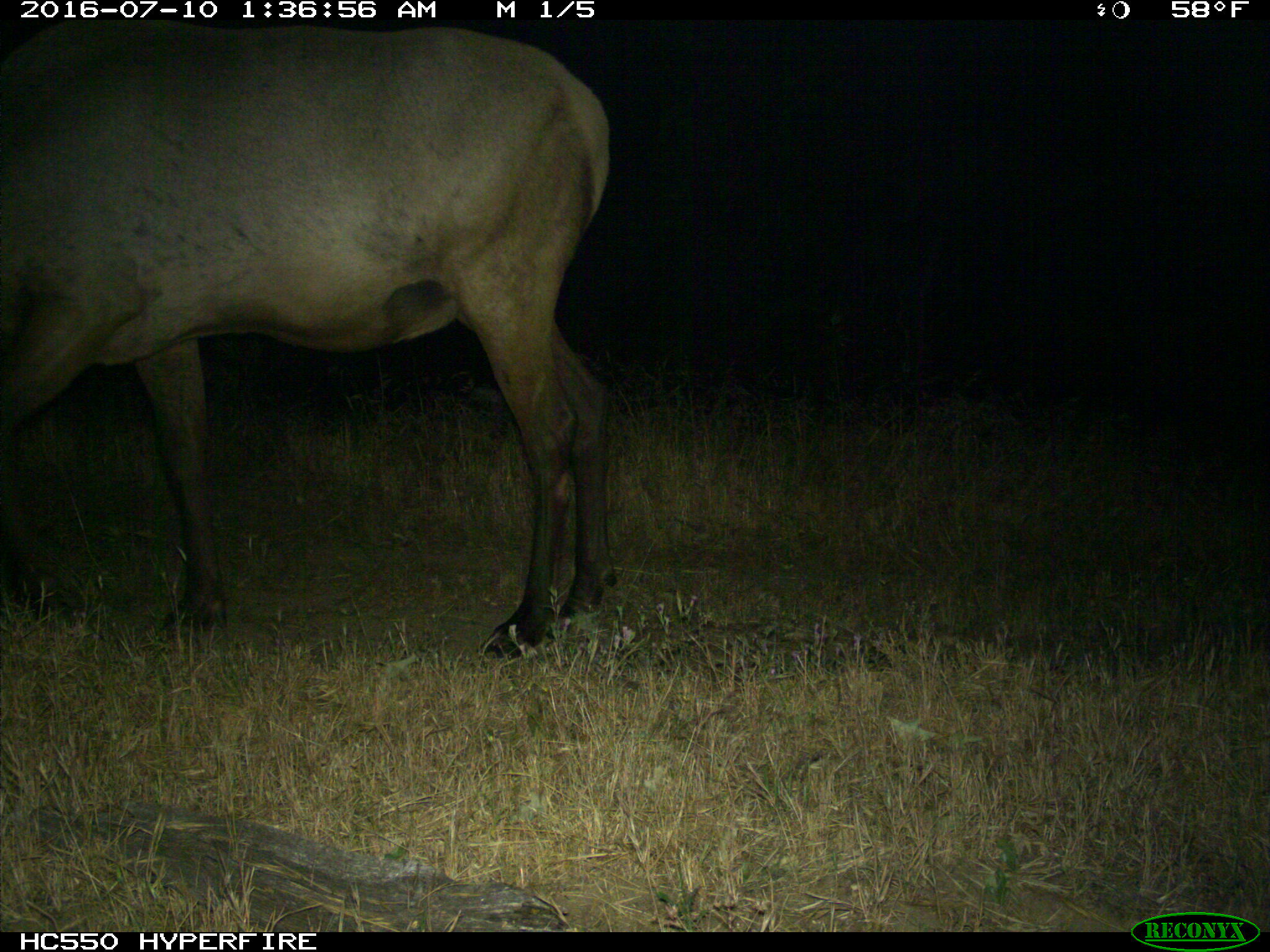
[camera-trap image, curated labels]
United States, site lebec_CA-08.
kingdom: Animalia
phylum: Chordata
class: Mammalia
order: Artiodactyla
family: Cervidae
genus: Cervus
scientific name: Cervus canadensis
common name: elk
Cervus canadensis (elk).